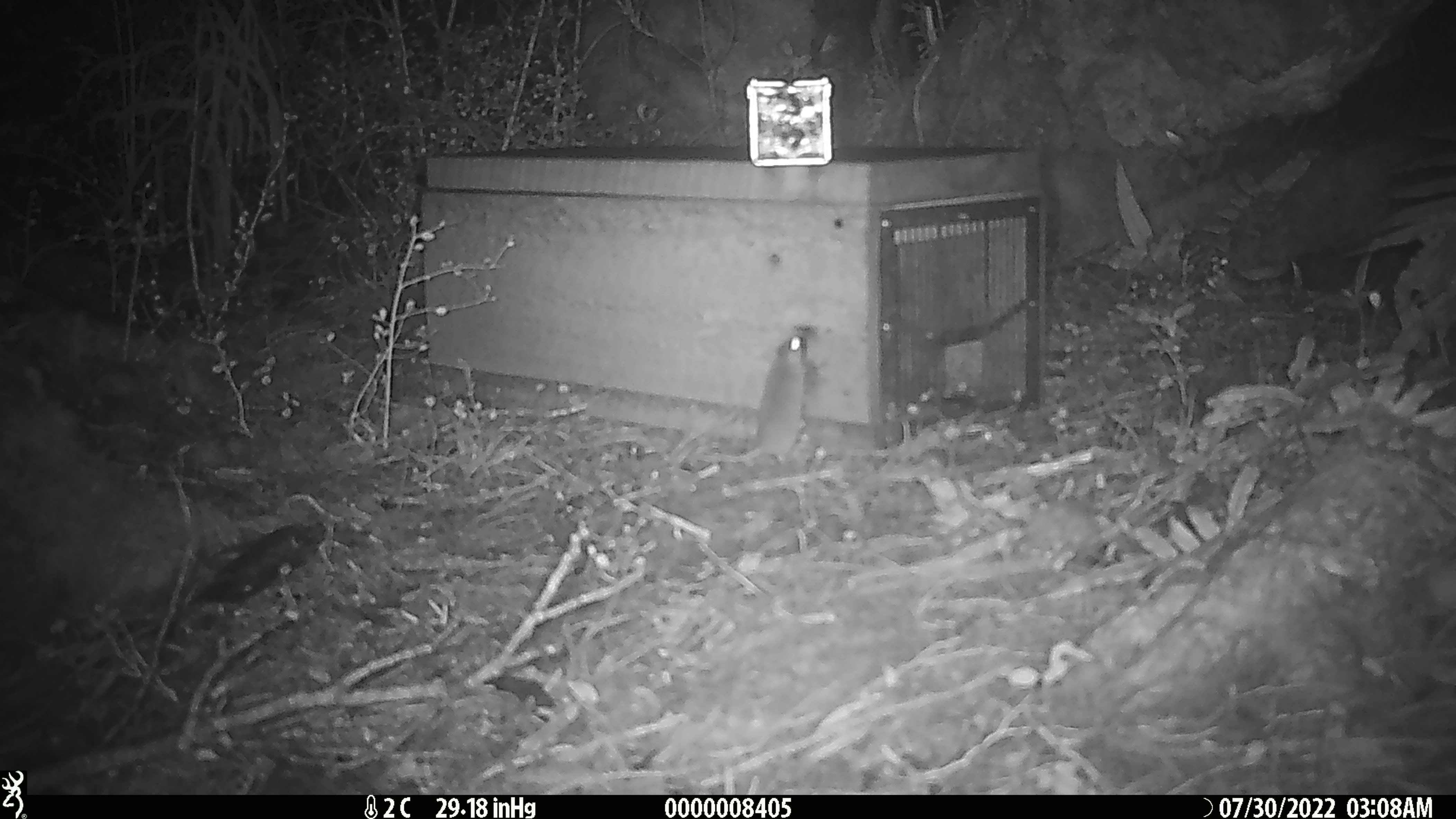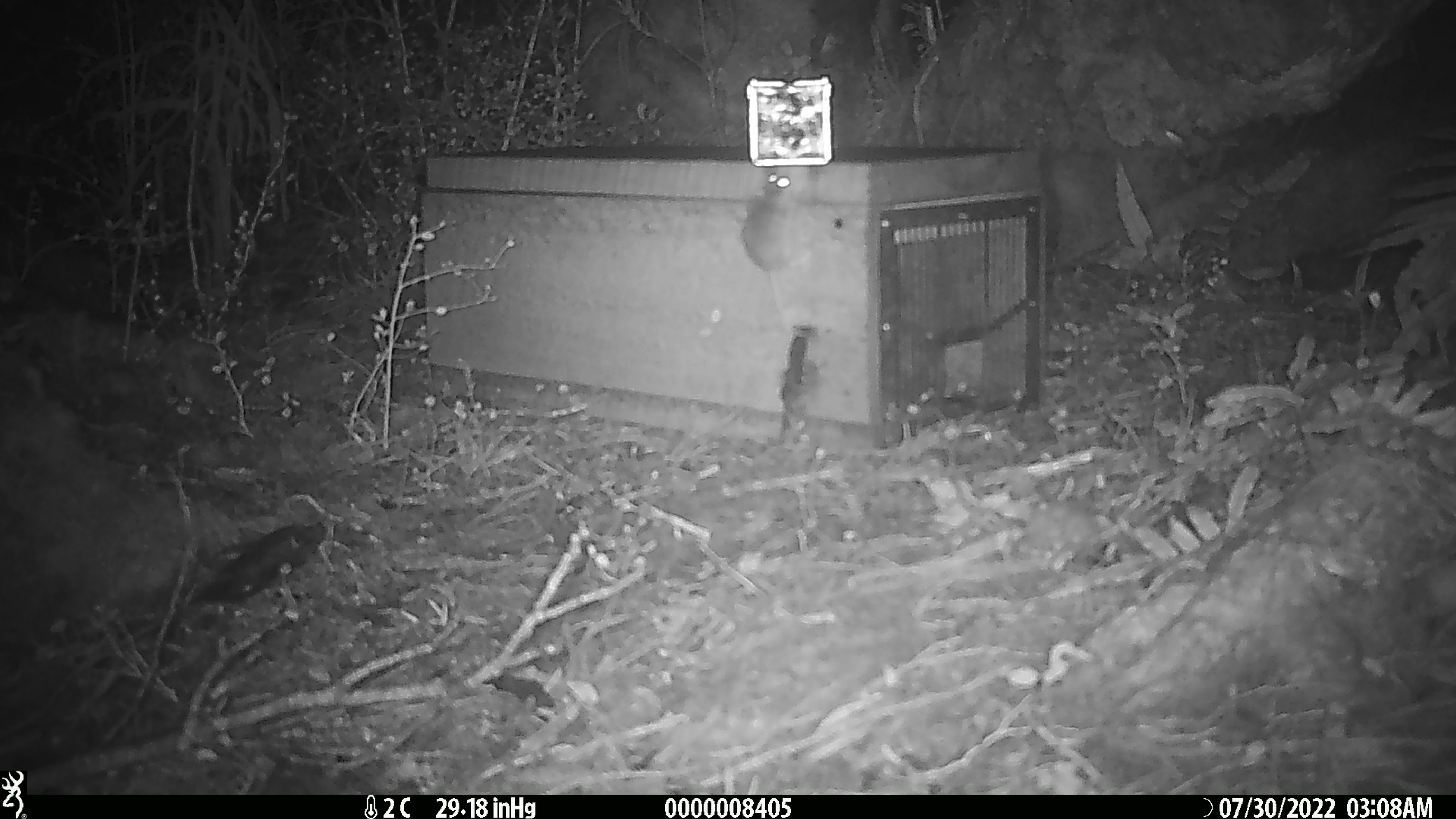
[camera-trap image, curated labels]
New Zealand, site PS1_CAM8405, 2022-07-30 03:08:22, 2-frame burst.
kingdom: Animalia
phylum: Chordata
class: Mammalia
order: Rodentia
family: Muridae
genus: Mus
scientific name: Mus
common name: mouse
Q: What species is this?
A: Mouse (Mus).